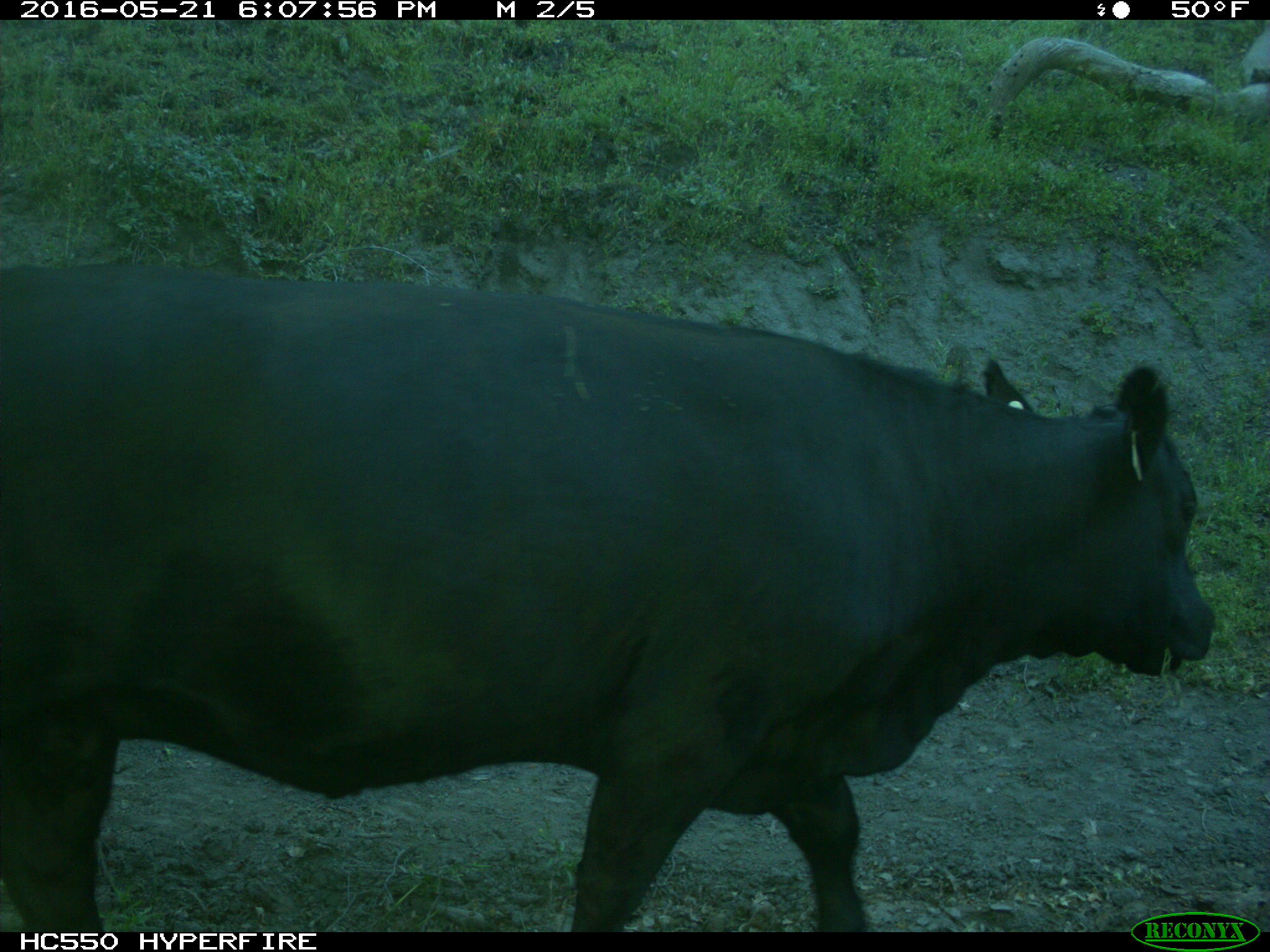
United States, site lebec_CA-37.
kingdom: Animalia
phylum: Chordata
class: Mammalia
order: Artiodactyla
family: Bovidae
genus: Bos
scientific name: Bos taurus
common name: domestic cow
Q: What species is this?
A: Bos taurus (domestic cow).